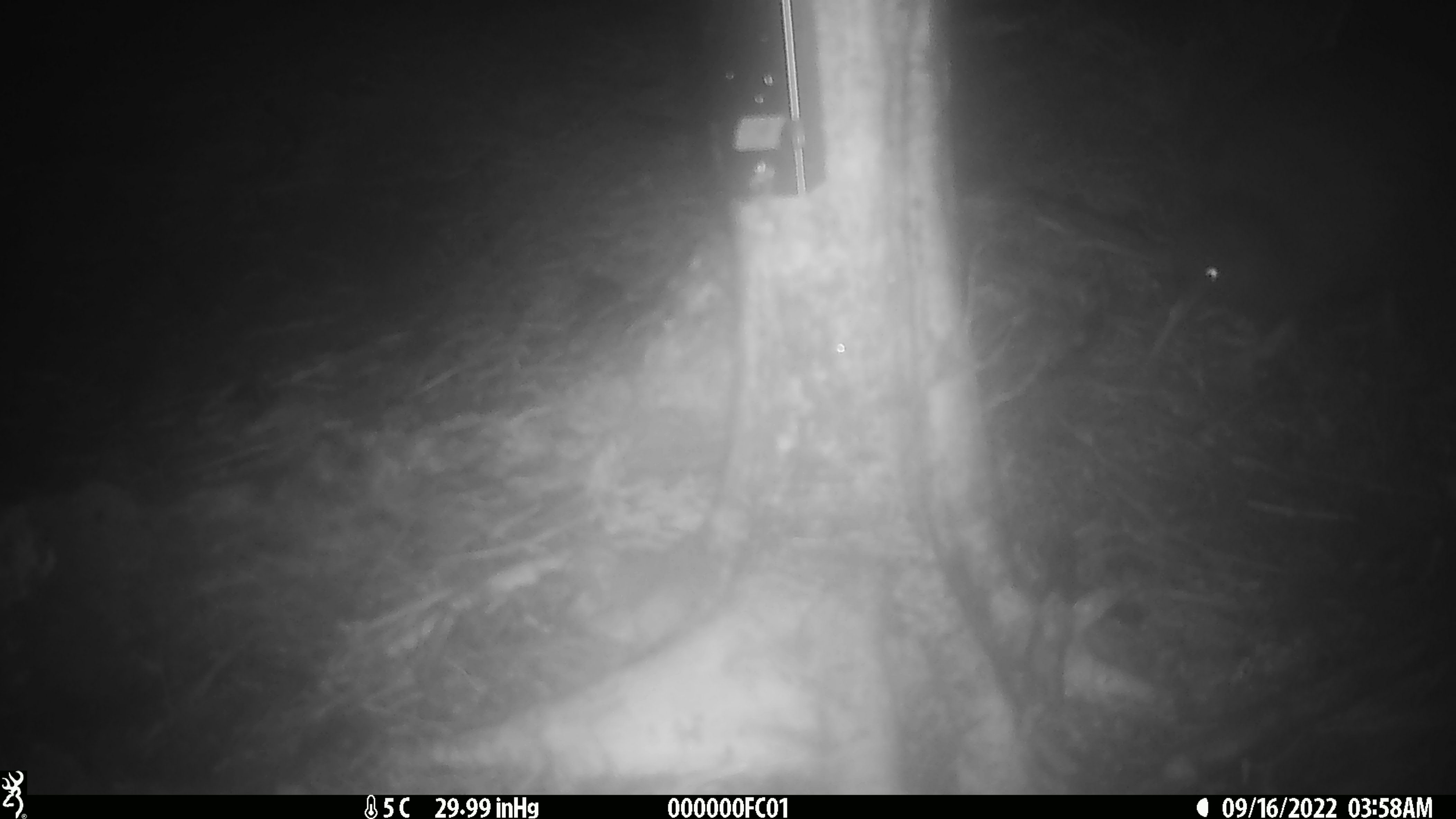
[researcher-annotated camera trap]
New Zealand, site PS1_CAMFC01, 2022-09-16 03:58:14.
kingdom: Animalia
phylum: Chordata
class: Aves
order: Apterygiformes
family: Apterygidae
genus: Apteryx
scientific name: Apteryx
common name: kiwi